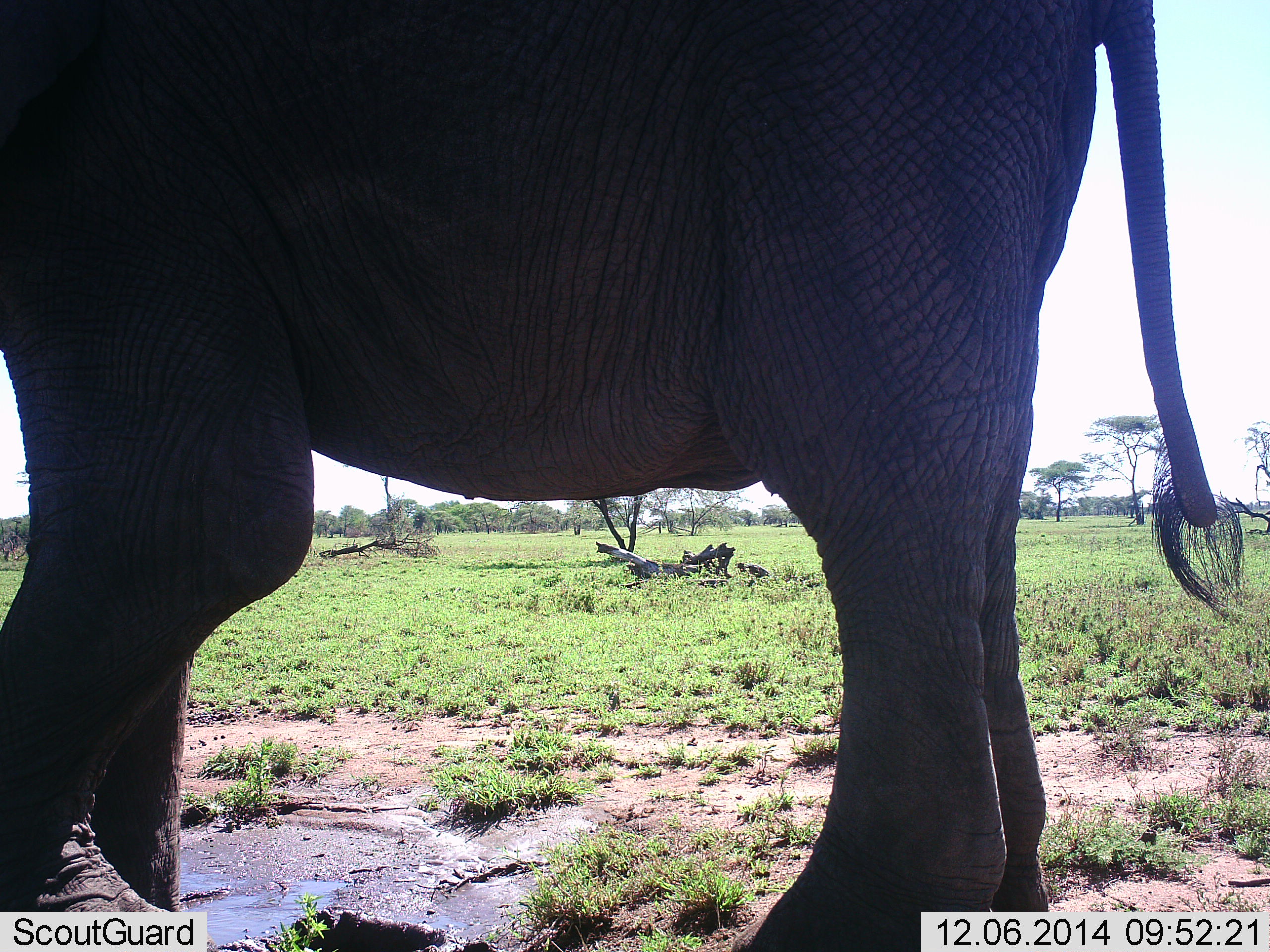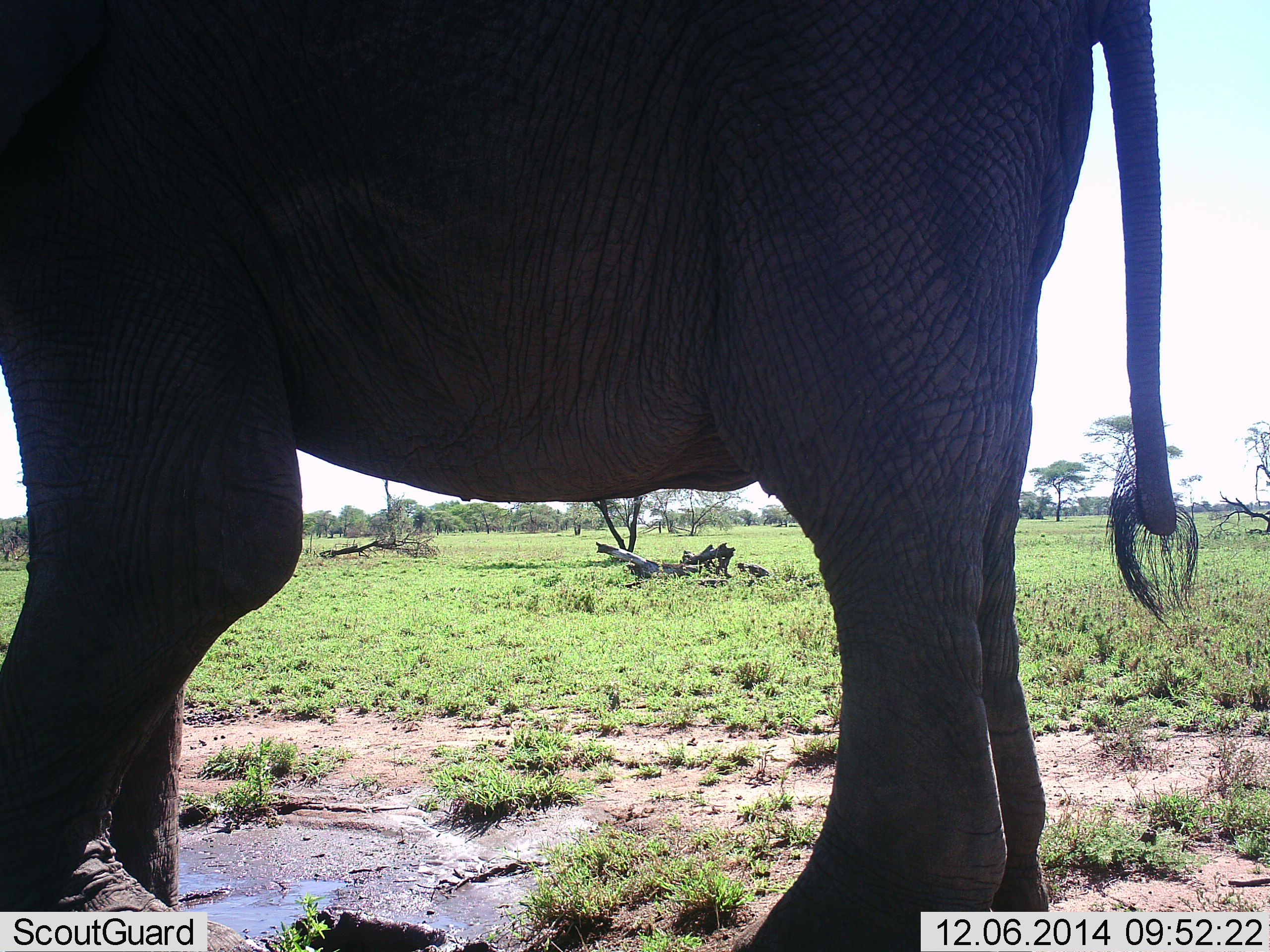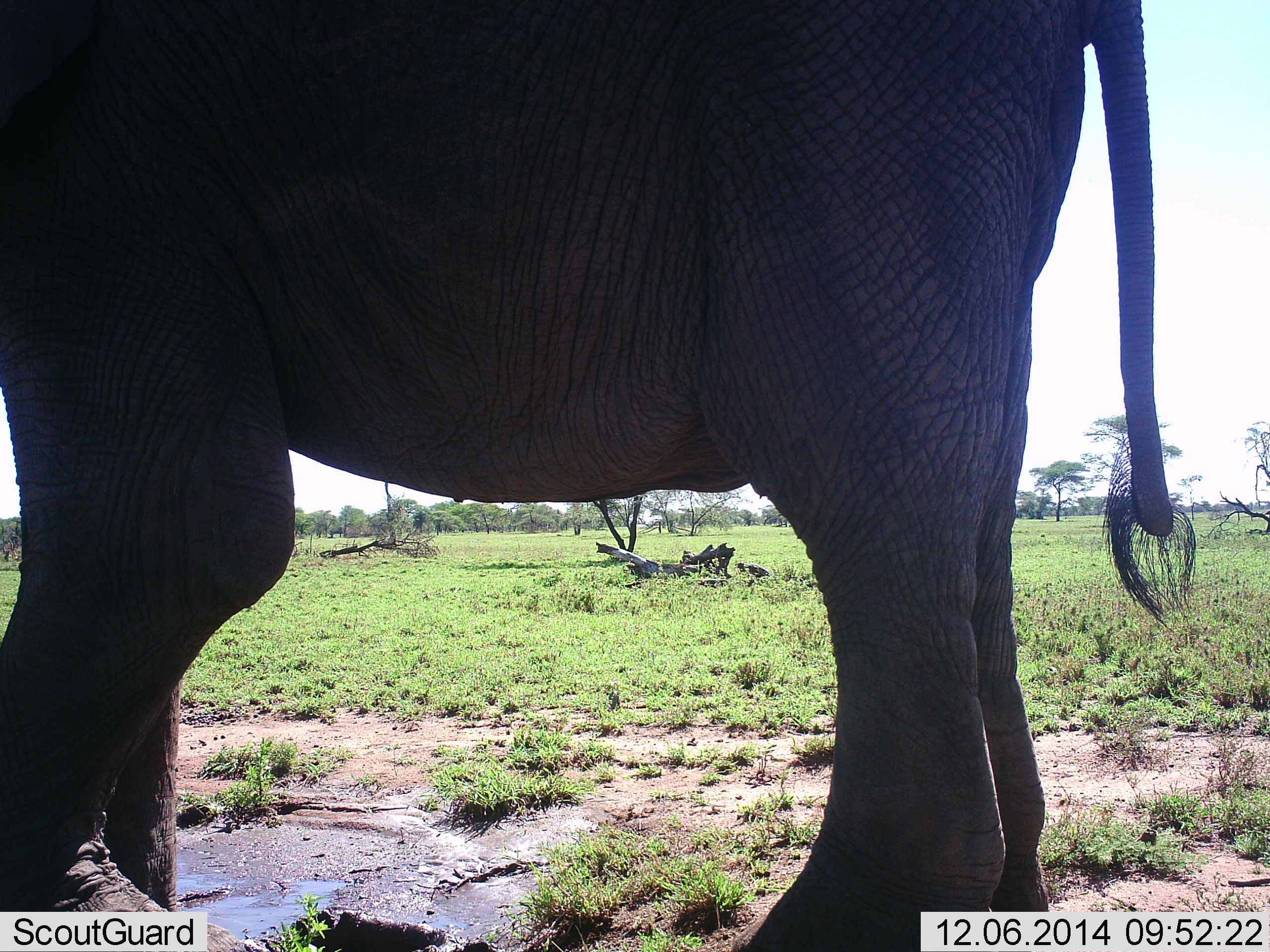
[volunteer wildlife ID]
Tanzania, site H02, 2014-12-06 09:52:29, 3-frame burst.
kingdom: Animalia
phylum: Chordata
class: Mammalia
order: Proboscidea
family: Elephantidae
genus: Loxodonta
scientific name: Loxodonta africana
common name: african bush elephant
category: elephant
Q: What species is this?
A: Elephant (african bush elephant) (Loxodonta africana).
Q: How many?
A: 1.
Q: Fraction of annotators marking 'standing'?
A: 100%.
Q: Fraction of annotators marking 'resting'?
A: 0%.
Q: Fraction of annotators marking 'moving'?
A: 0%.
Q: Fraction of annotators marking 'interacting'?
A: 0%.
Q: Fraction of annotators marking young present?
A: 0%.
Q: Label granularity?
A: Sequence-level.